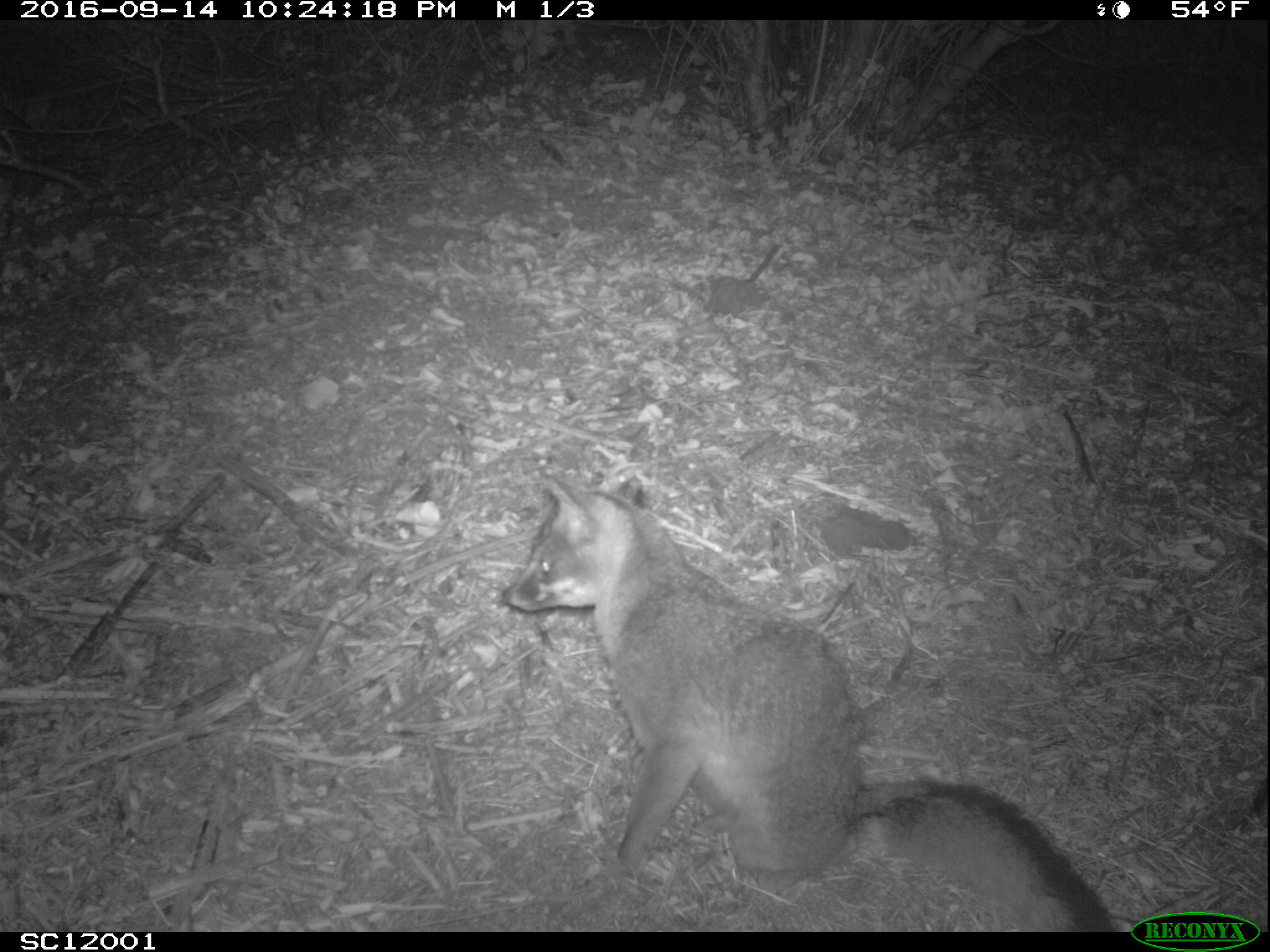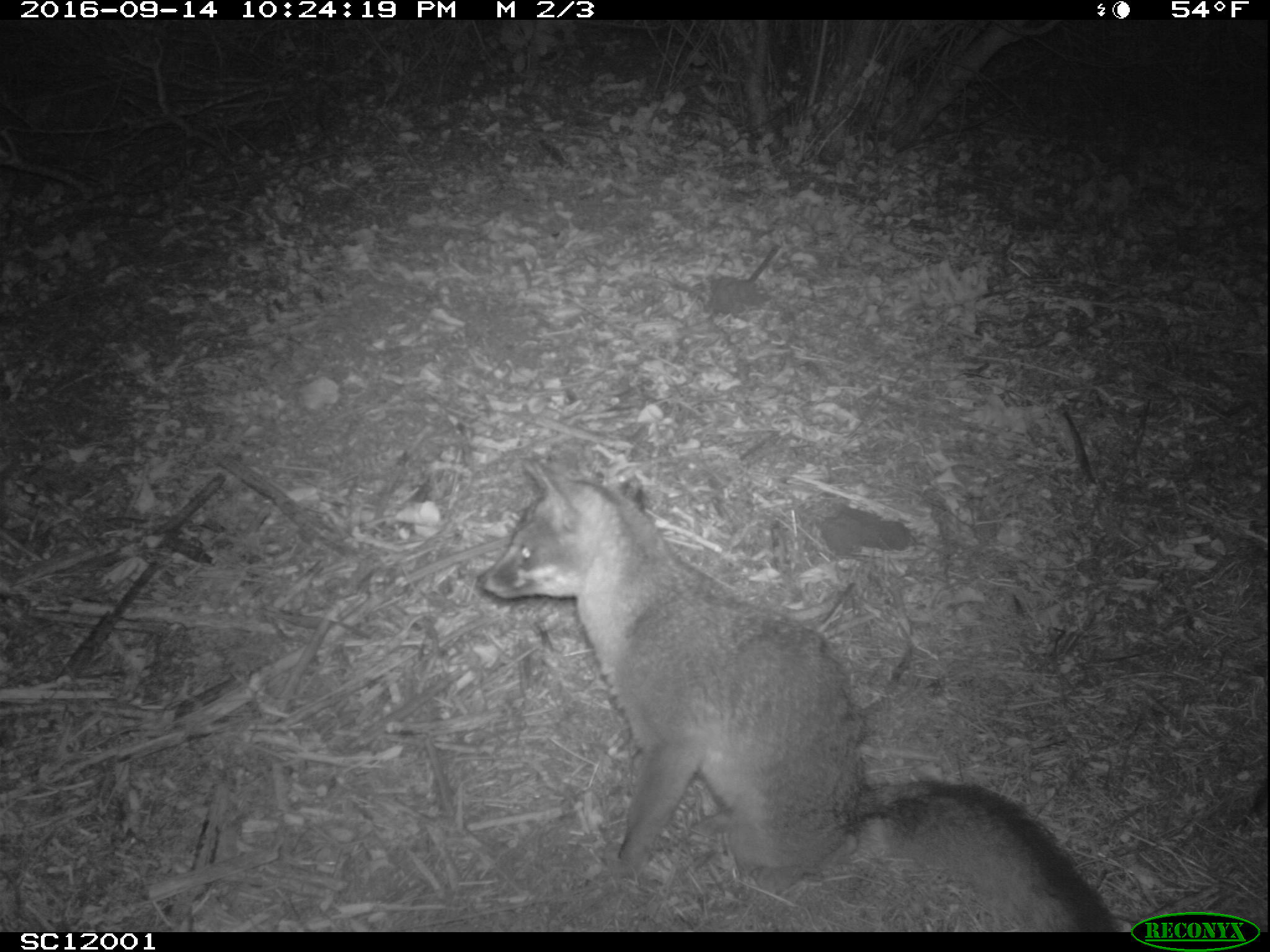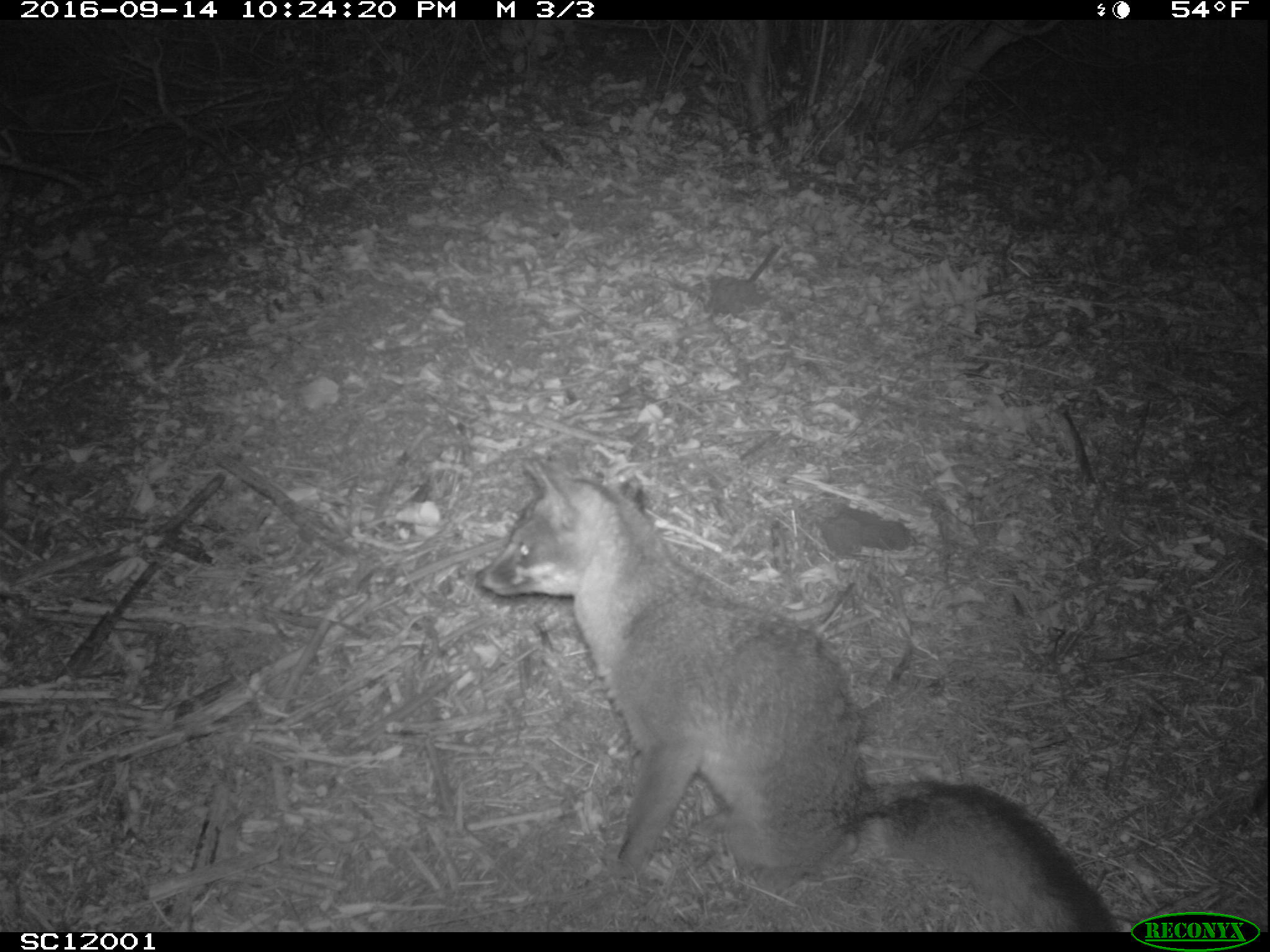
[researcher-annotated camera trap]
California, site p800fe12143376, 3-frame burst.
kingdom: Animalia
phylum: Chordata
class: Mammalia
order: Carnivora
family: Canidae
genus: Urocyon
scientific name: Urocyon littoralis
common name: island fox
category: fox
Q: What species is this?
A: Fox (island fox) (Urocyon littoralis).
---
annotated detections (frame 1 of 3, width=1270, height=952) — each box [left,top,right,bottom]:
fox: [502,470,1120,930]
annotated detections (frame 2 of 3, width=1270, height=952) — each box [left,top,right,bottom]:
fox: [476,453,1119,930]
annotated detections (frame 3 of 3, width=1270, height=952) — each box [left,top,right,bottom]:
fox: [472,455,1120,930]